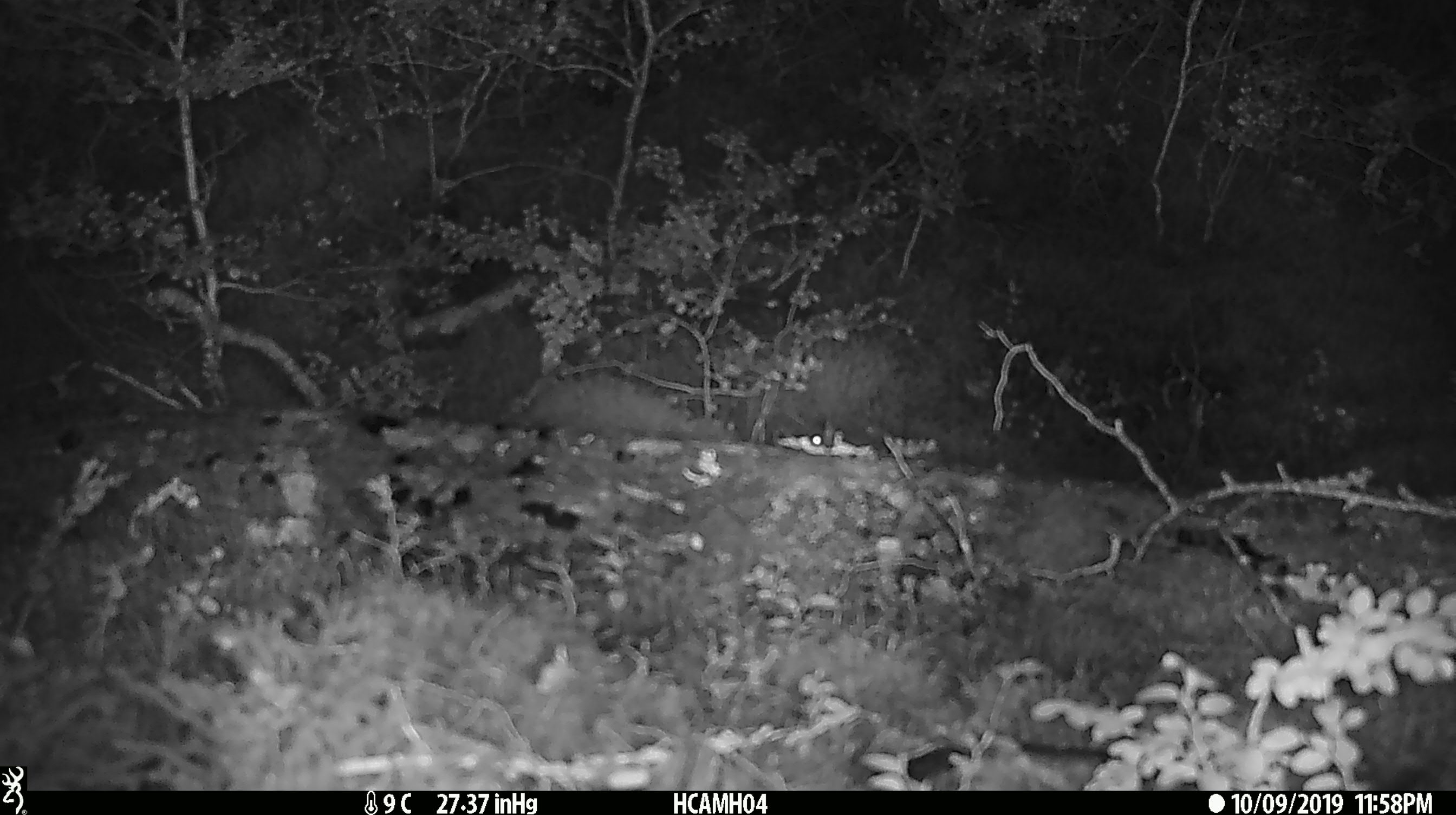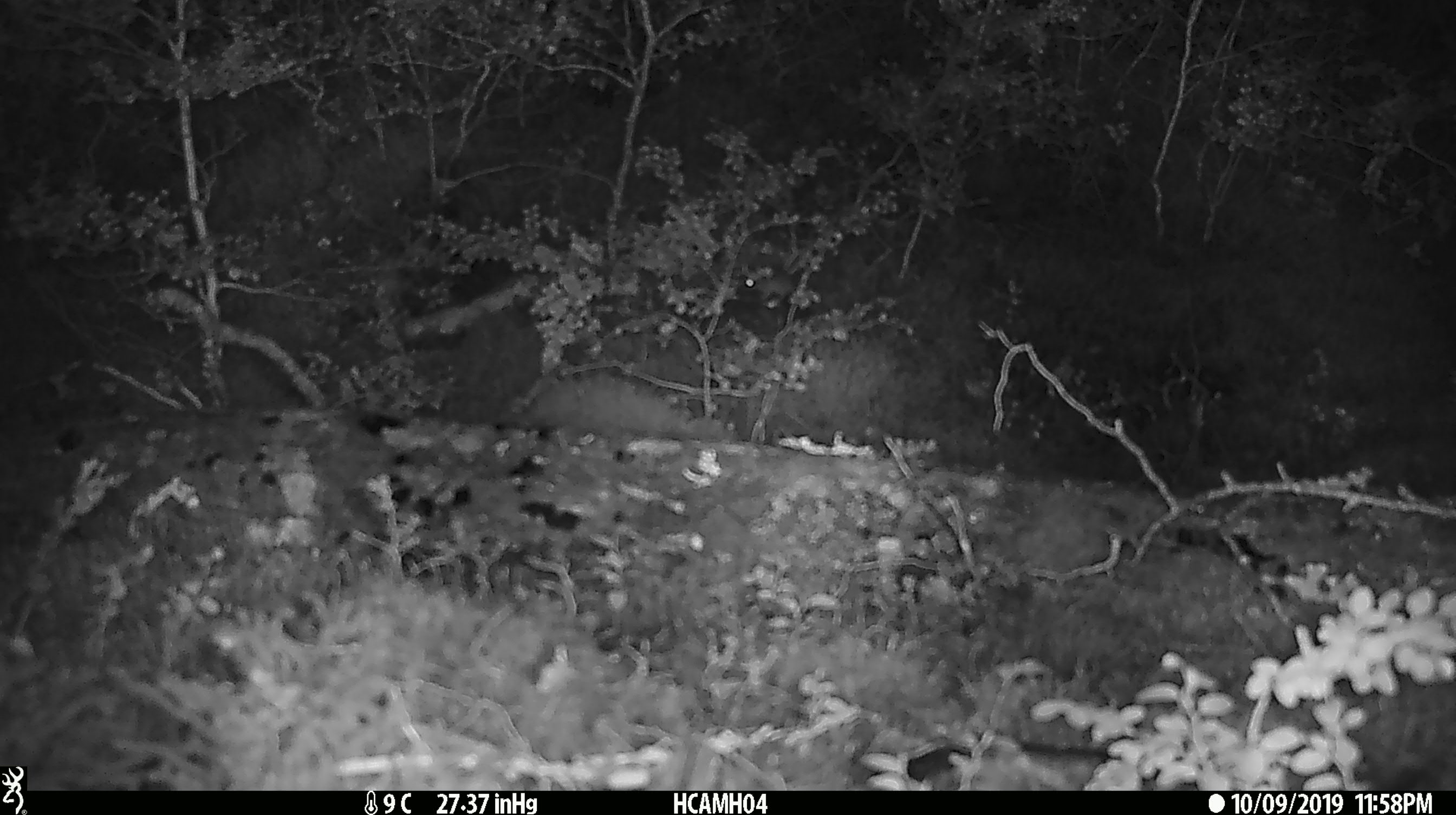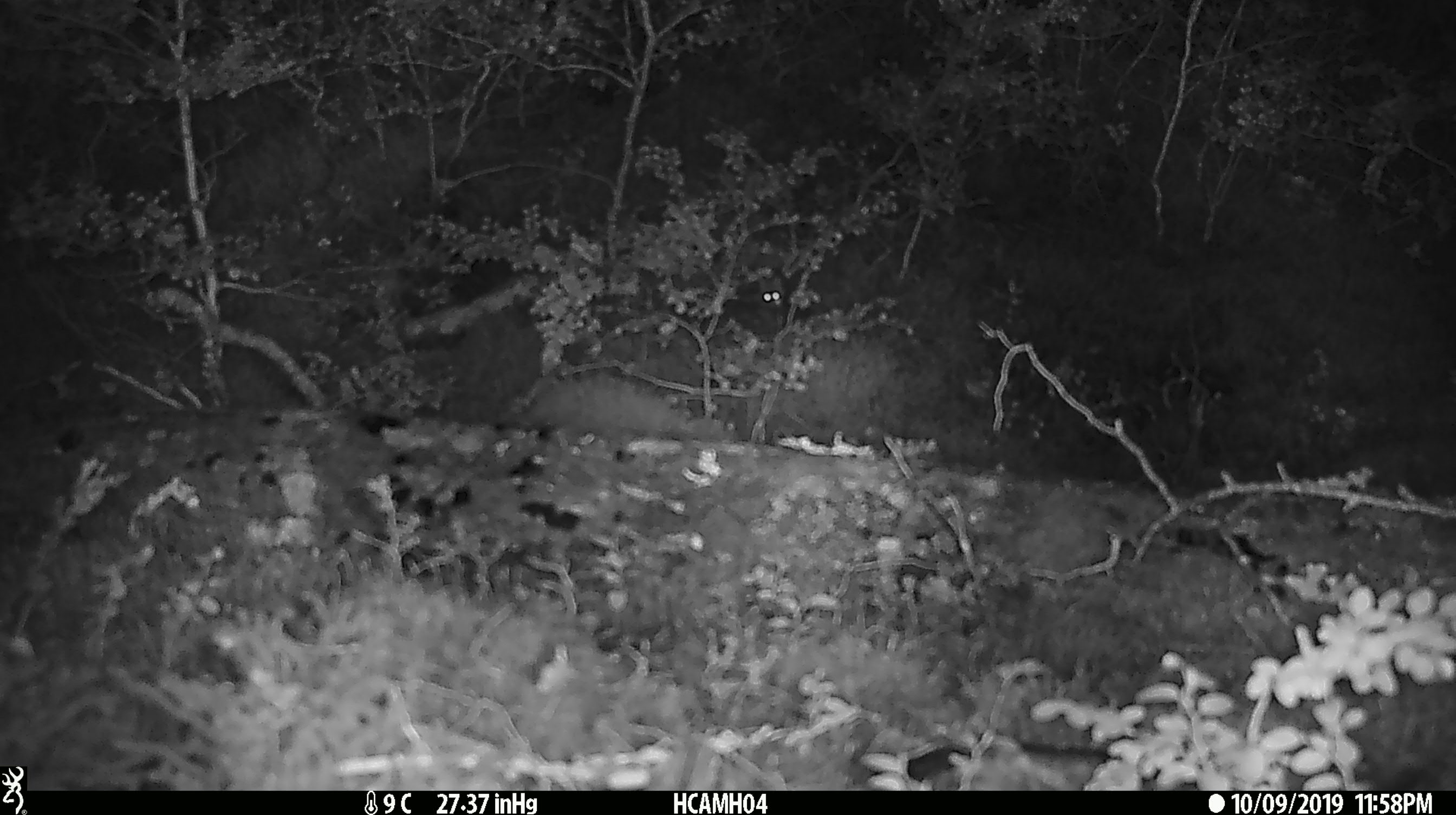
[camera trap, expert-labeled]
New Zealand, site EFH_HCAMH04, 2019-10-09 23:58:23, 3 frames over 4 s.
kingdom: Animalia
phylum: Chordata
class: Mammalia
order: Rodentia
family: Muridae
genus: Mus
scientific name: Mus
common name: mouse